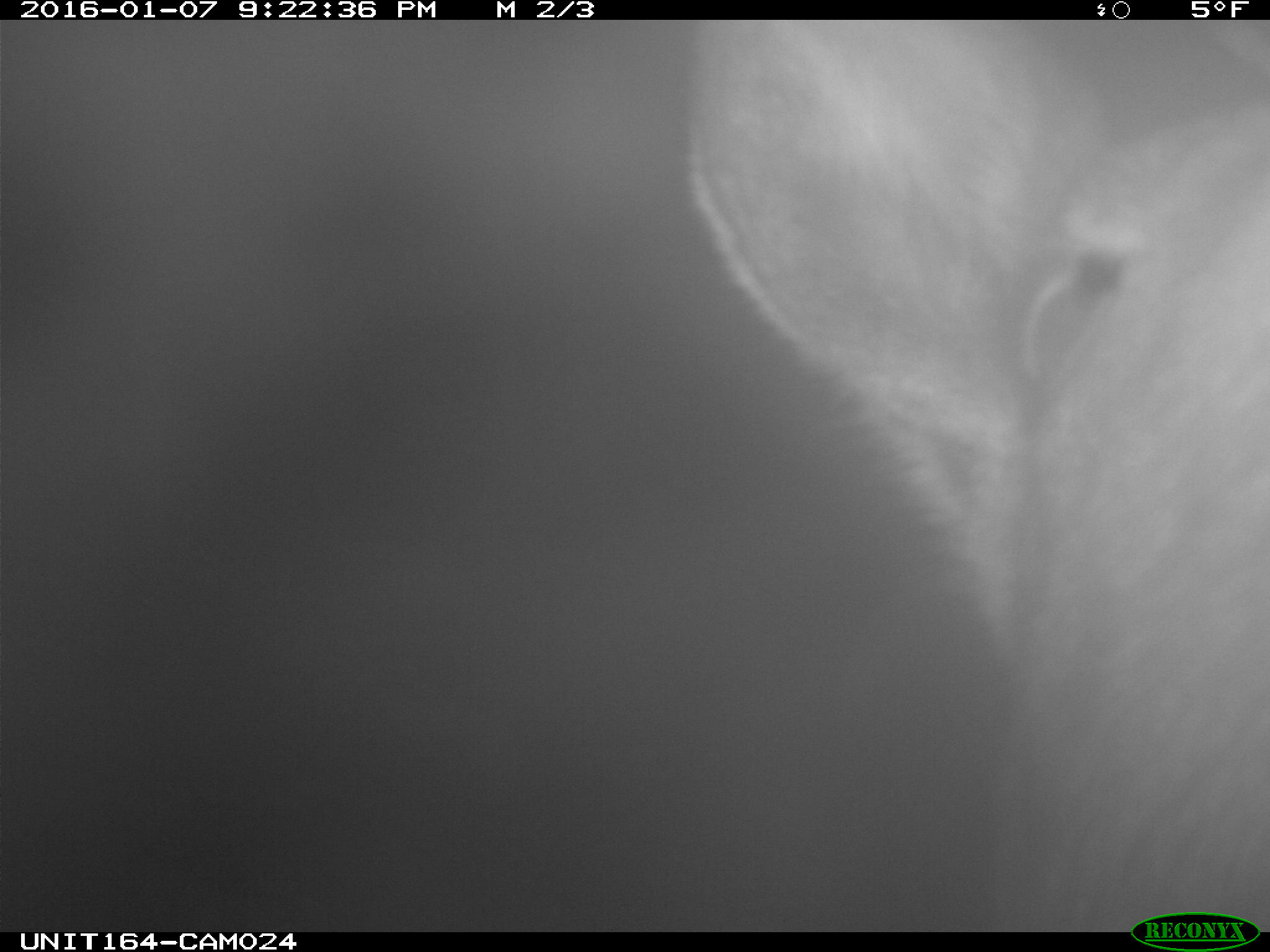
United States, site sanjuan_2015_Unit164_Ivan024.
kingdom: Animalia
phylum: Chordata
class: Mammalia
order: Artiodactyla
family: Cervidae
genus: Alces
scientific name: Alces alces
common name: moose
Alces alces (moose).